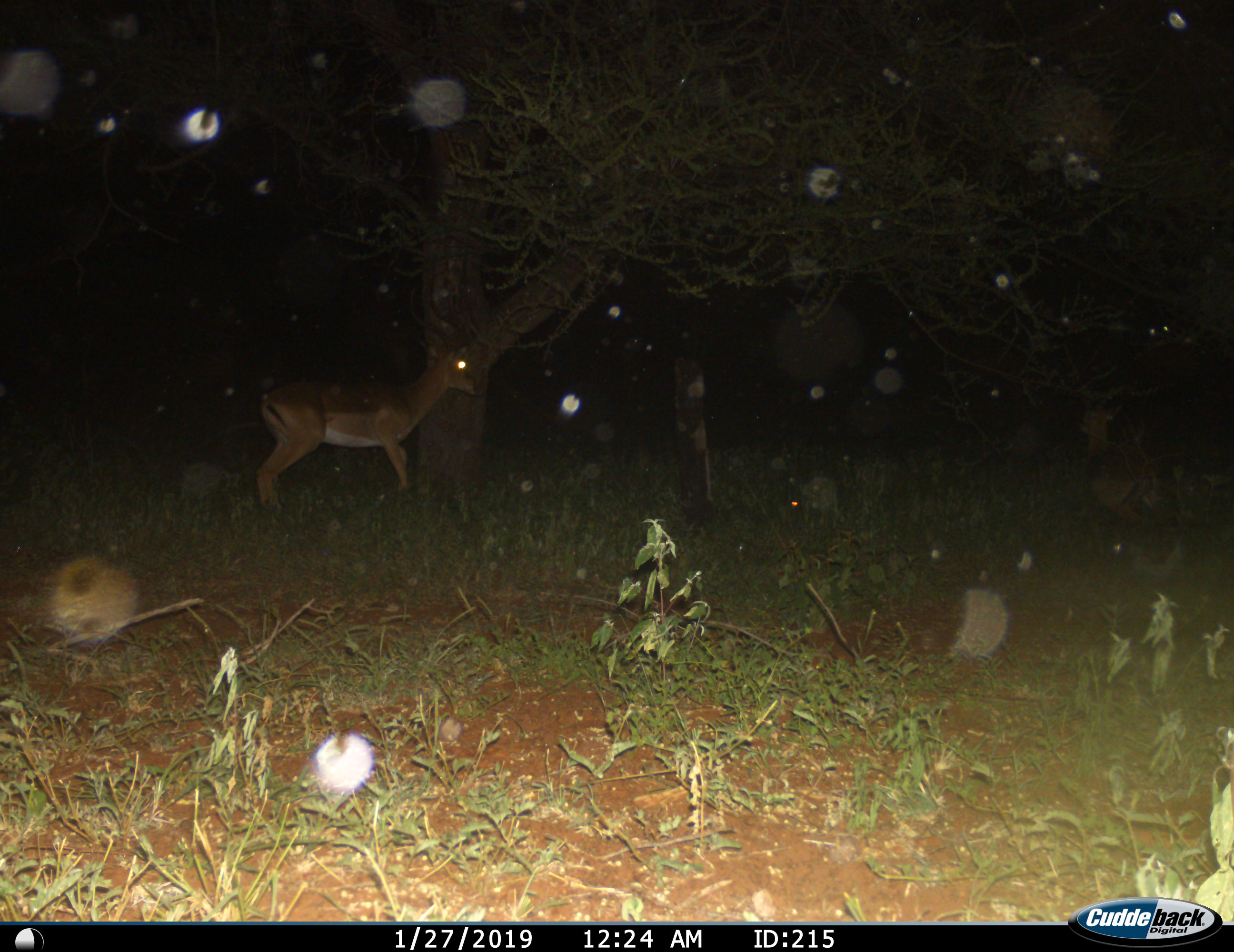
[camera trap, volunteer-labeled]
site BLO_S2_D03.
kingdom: Animalia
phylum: Chordata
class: Mammalia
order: Artiodactyla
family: Bovidae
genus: Aepyceros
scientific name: Aepyceros melampus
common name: impala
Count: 1.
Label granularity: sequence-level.